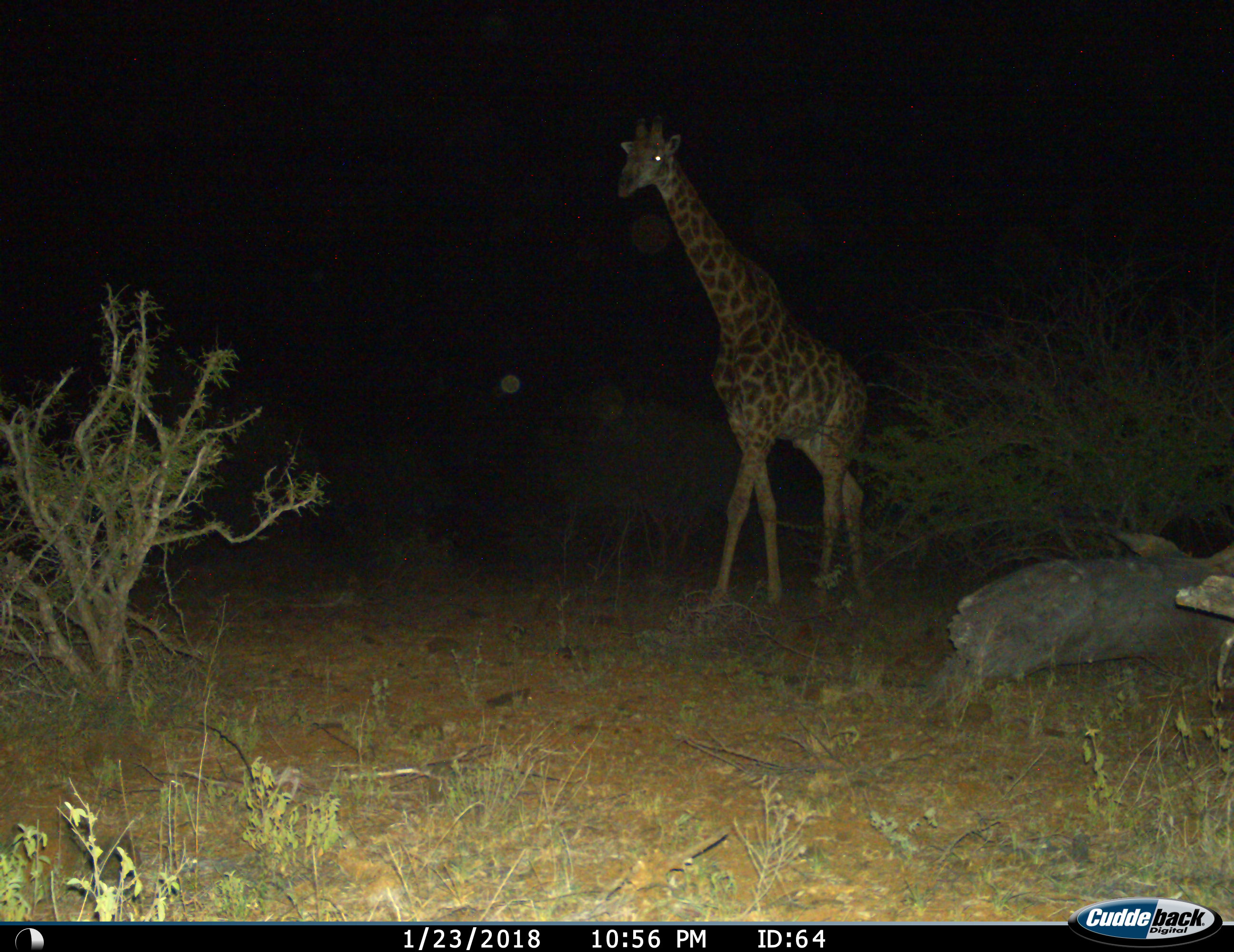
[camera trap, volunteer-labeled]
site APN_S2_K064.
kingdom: Animalia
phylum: Chordata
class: Mammalia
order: Artiodactyla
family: Giraffidae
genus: Giraffa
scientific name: Giraffa camelopardalis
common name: giraffe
Giraffe (Giraffa camelopardalis), count 1. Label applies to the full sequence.